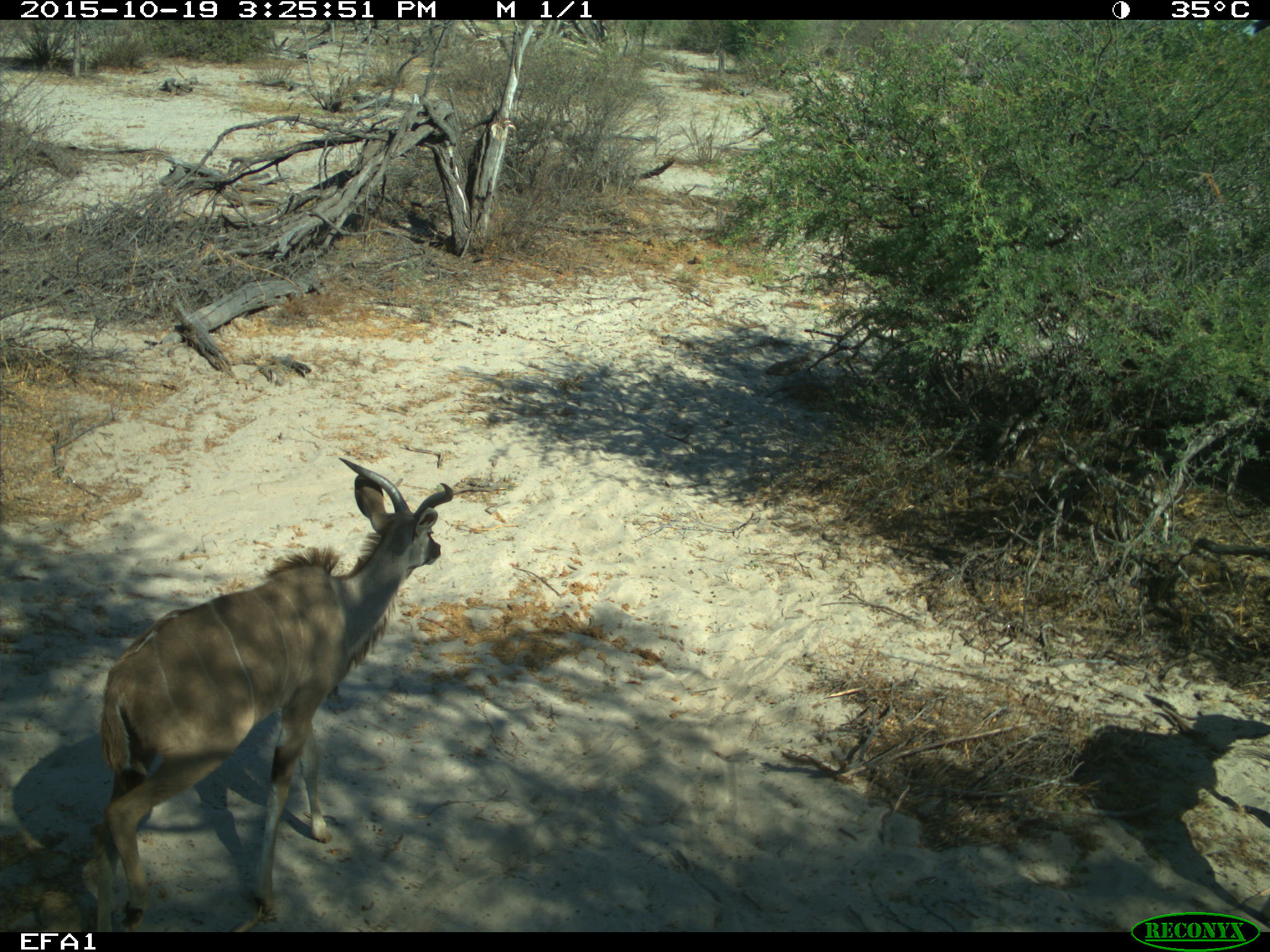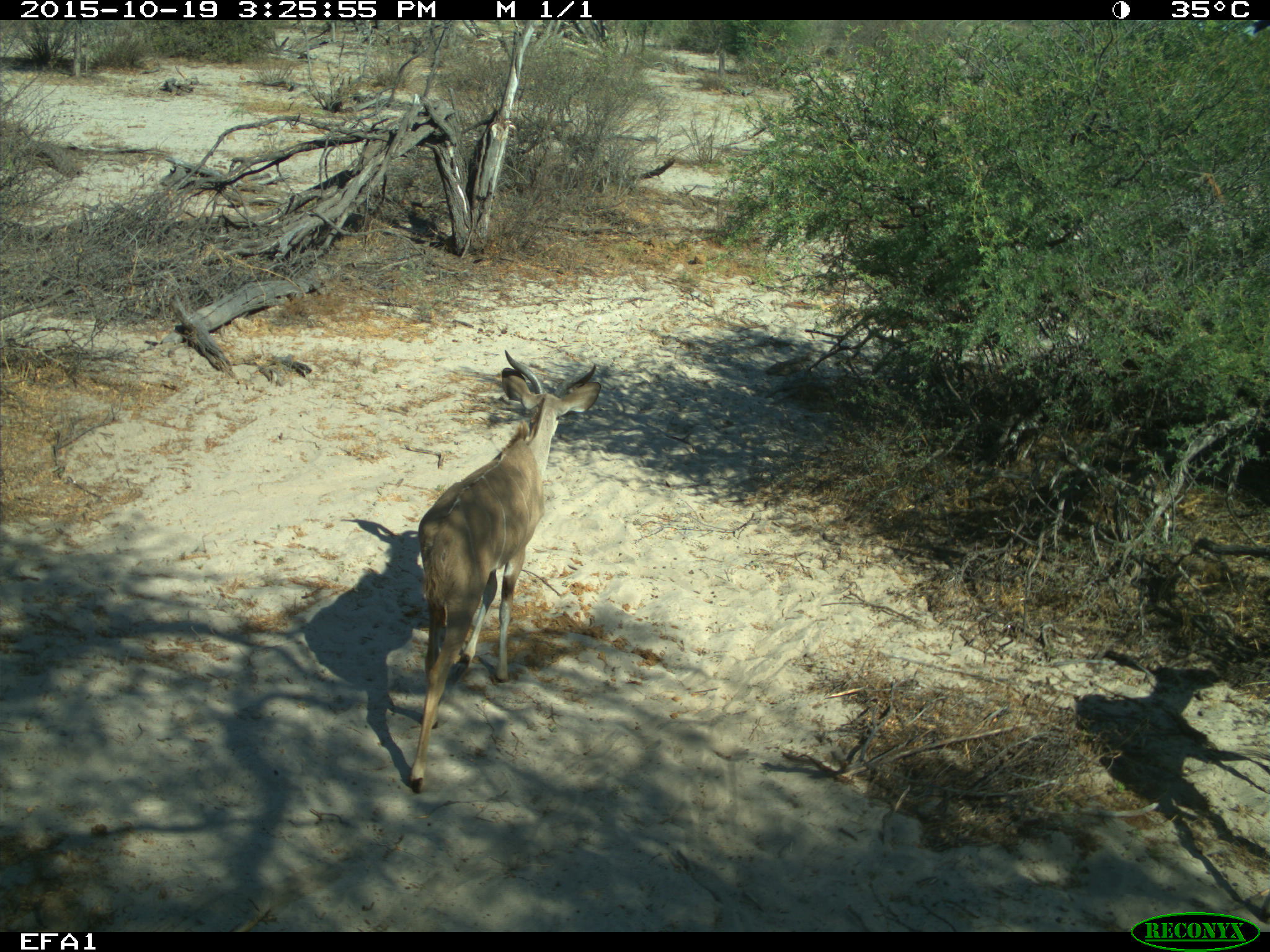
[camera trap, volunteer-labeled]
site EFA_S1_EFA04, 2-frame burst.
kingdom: Animalia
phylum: Chordata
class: Mammalia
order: Artiodactyla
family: Bovidae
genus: Tragelaphus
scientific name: Tragelaphus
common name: kudu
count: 2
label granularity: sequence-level